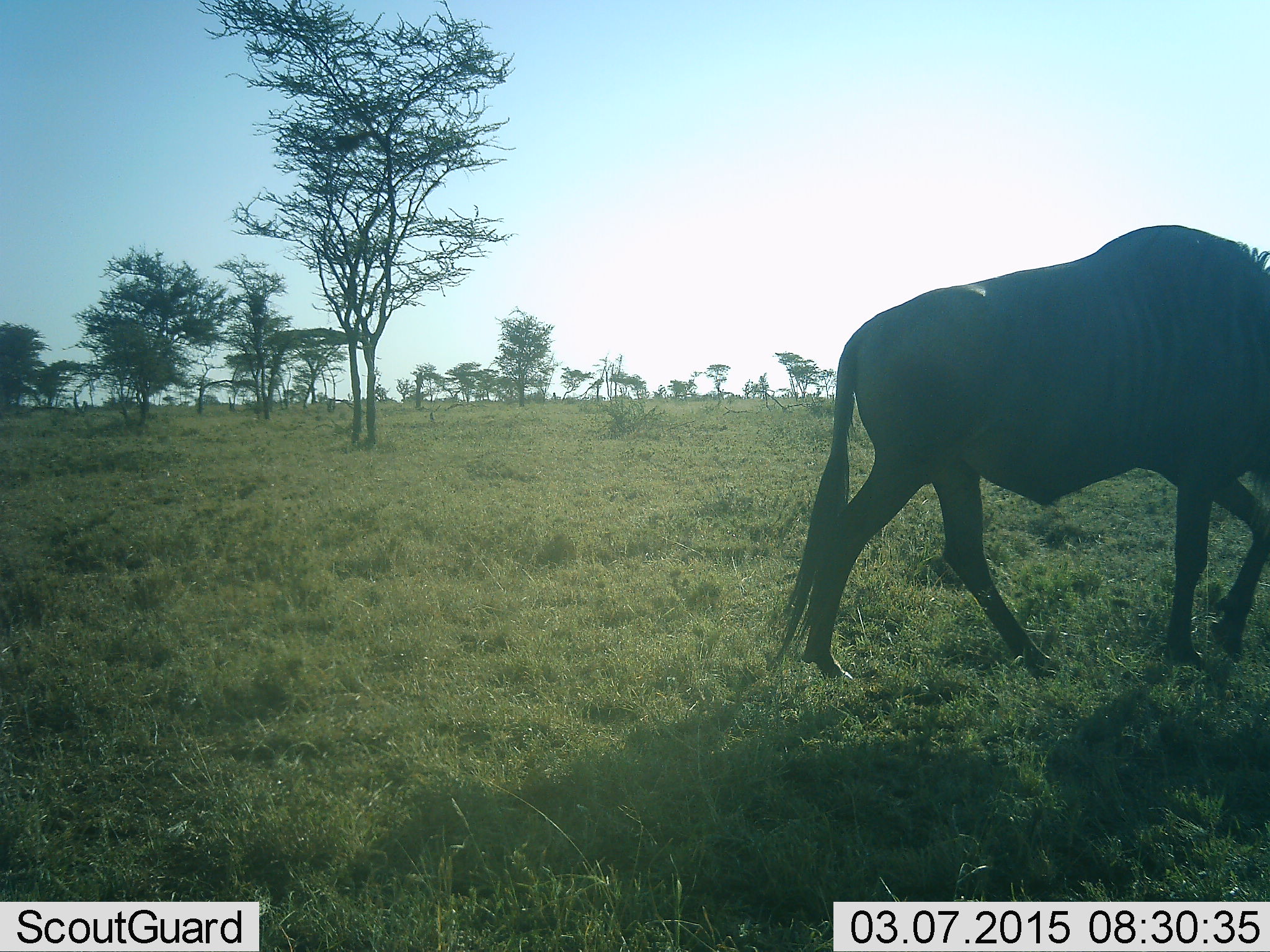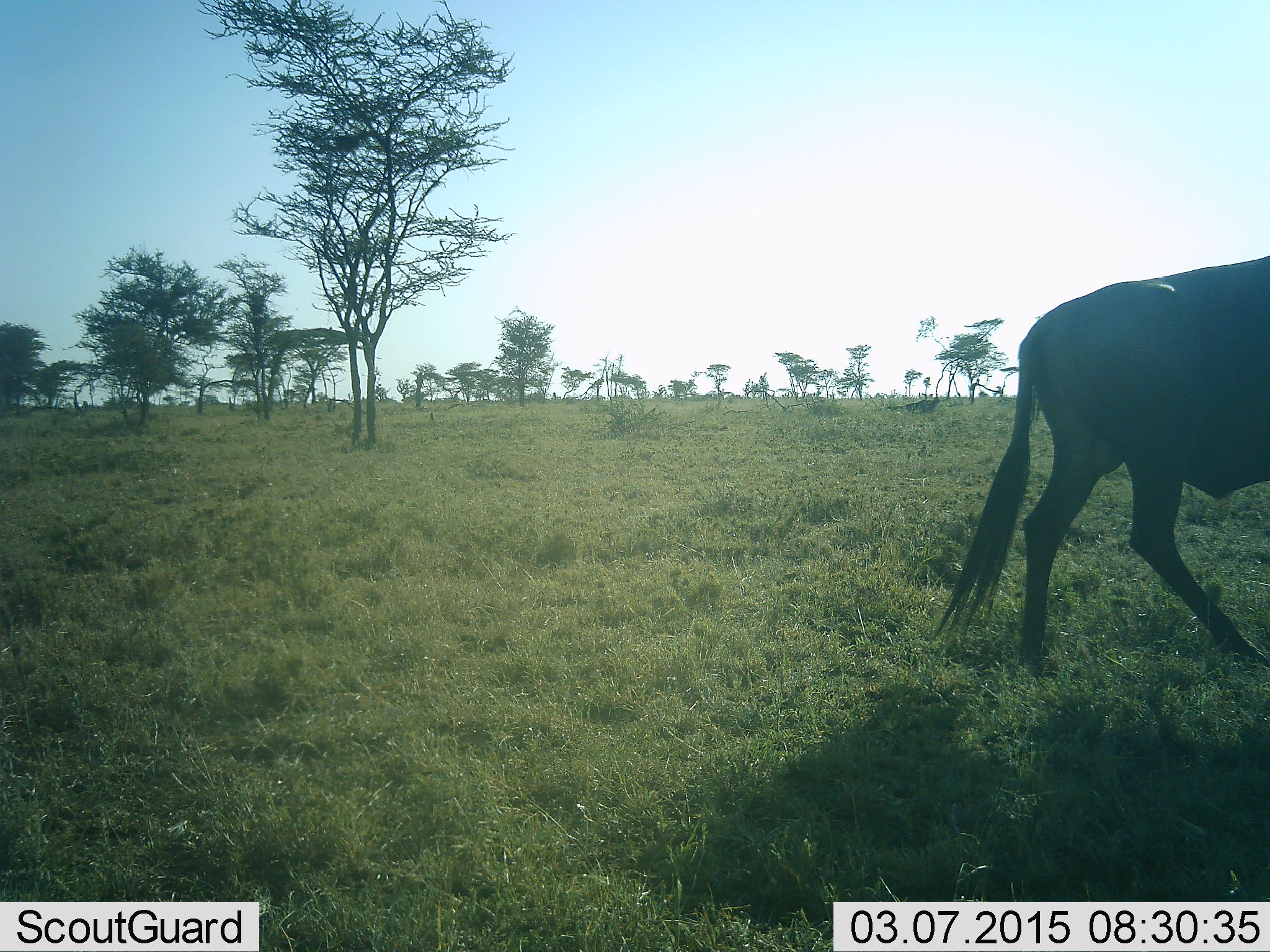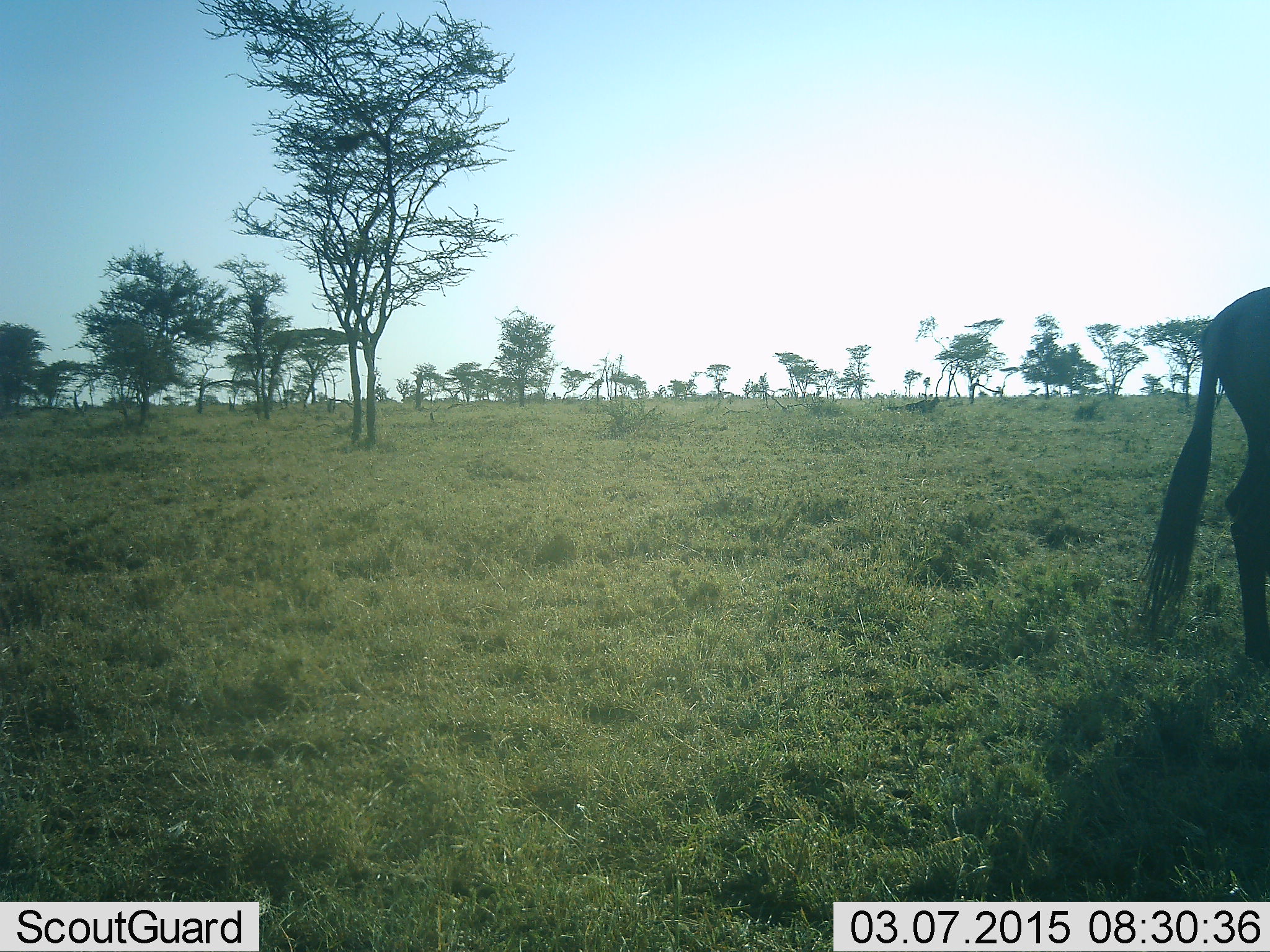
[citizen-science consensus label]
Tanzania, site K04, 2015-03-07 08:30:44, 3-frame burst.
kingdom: Animalia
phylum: Chordata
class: Mammalia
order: Artiodactyla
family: Bovidae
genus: Connochaetes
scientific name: Connochaetes taurinus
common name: blue wildebeest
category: wildebeest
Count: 1.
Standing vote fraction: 0%.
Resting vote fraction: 0%.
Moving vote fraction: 100%.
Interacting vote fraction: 0%.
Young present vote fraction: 0%.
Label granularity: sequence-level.